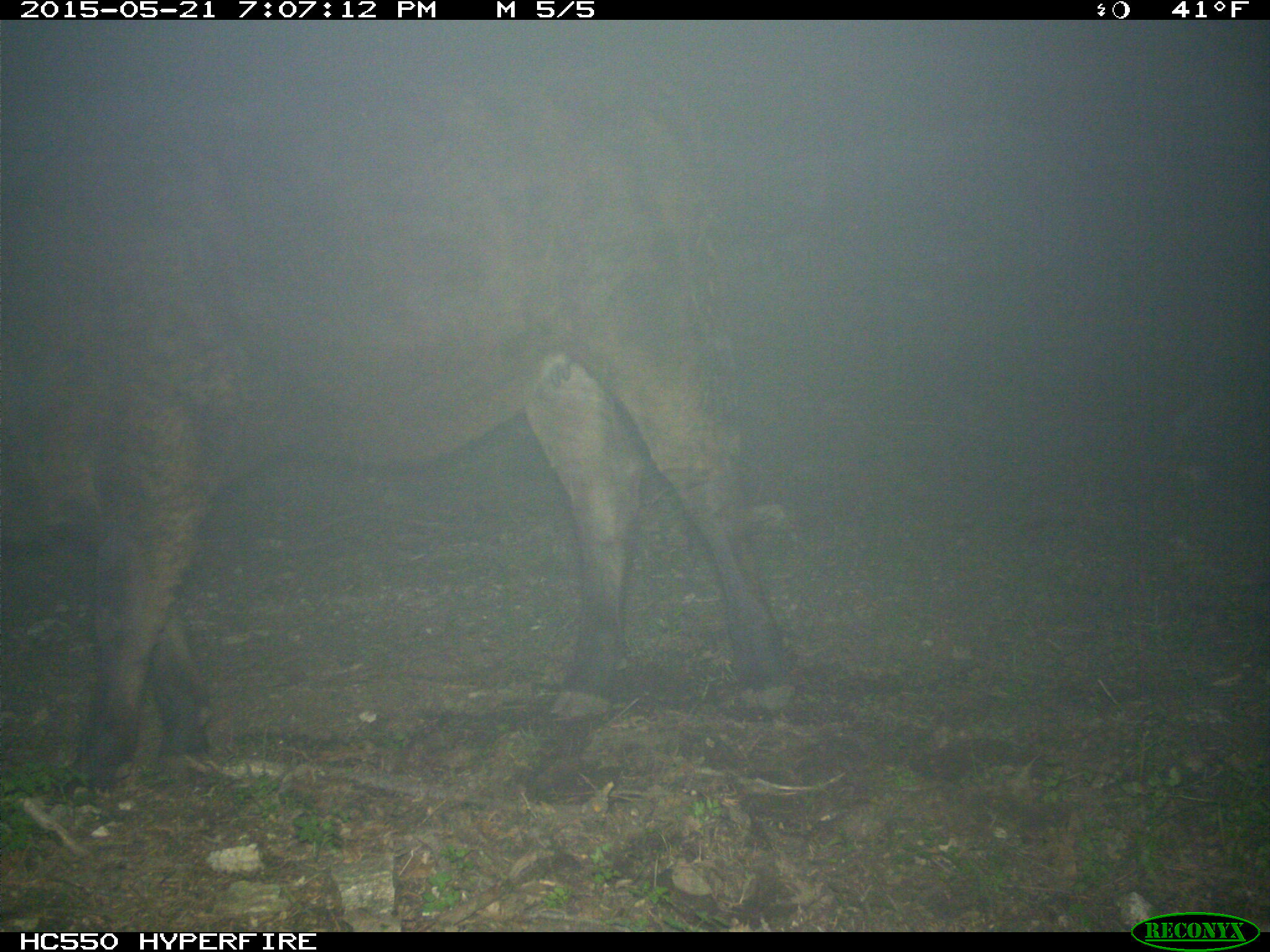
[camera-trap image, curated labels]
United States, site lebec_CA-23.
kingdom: Animalia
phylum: Chordata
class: Mammalia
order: Artiodactyla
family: Bovidae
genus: Bos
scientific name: Bos taurus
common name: domestic cow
Bos taurus (domestic cow).